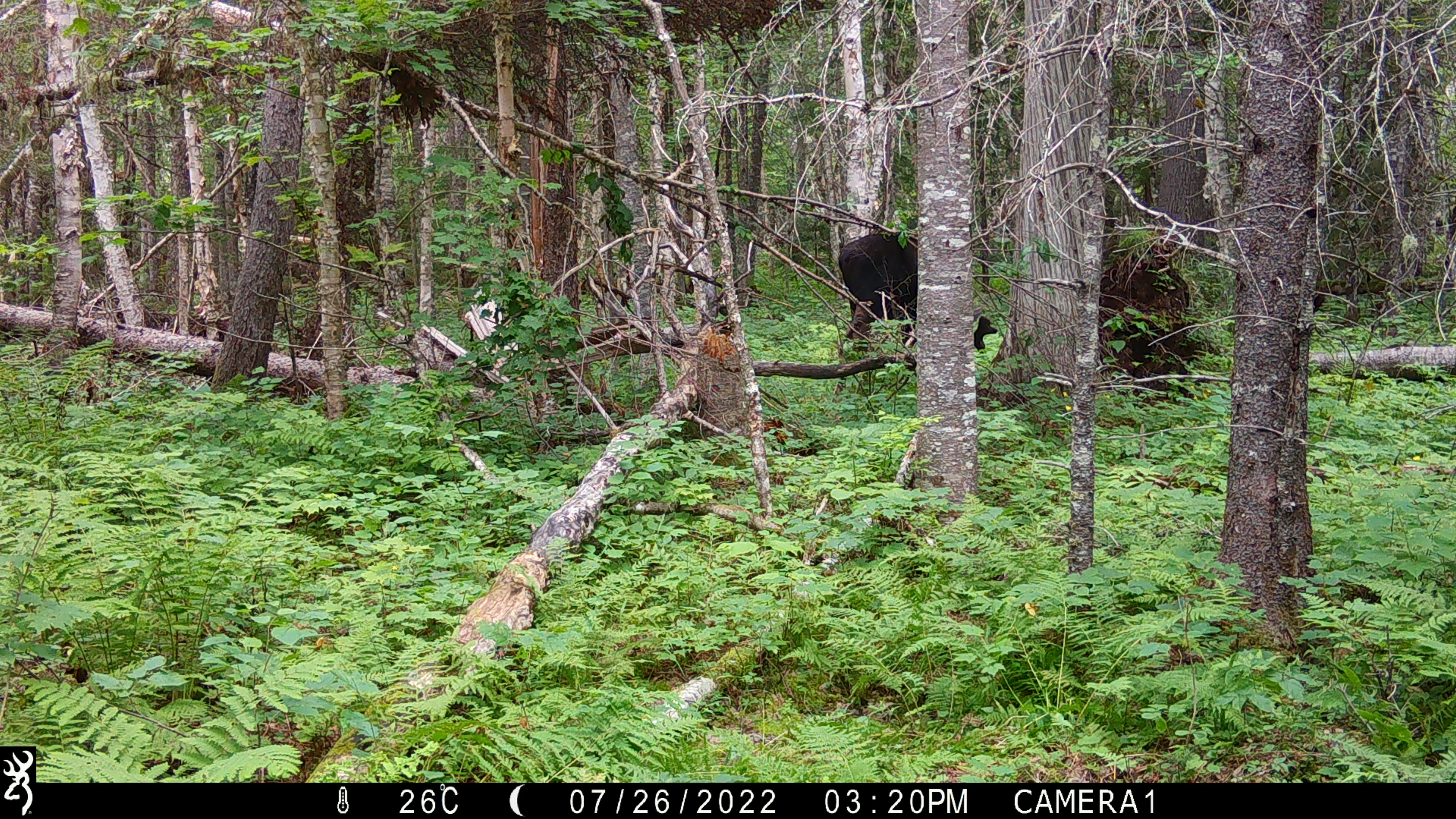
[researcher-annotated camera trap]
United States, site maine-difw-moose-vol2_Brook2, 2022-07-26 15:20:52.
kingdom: Animalia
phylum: Chordata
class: Mammalia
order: Artiodactyla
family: Cervidae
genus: Alces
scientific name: Alces alces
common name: moose